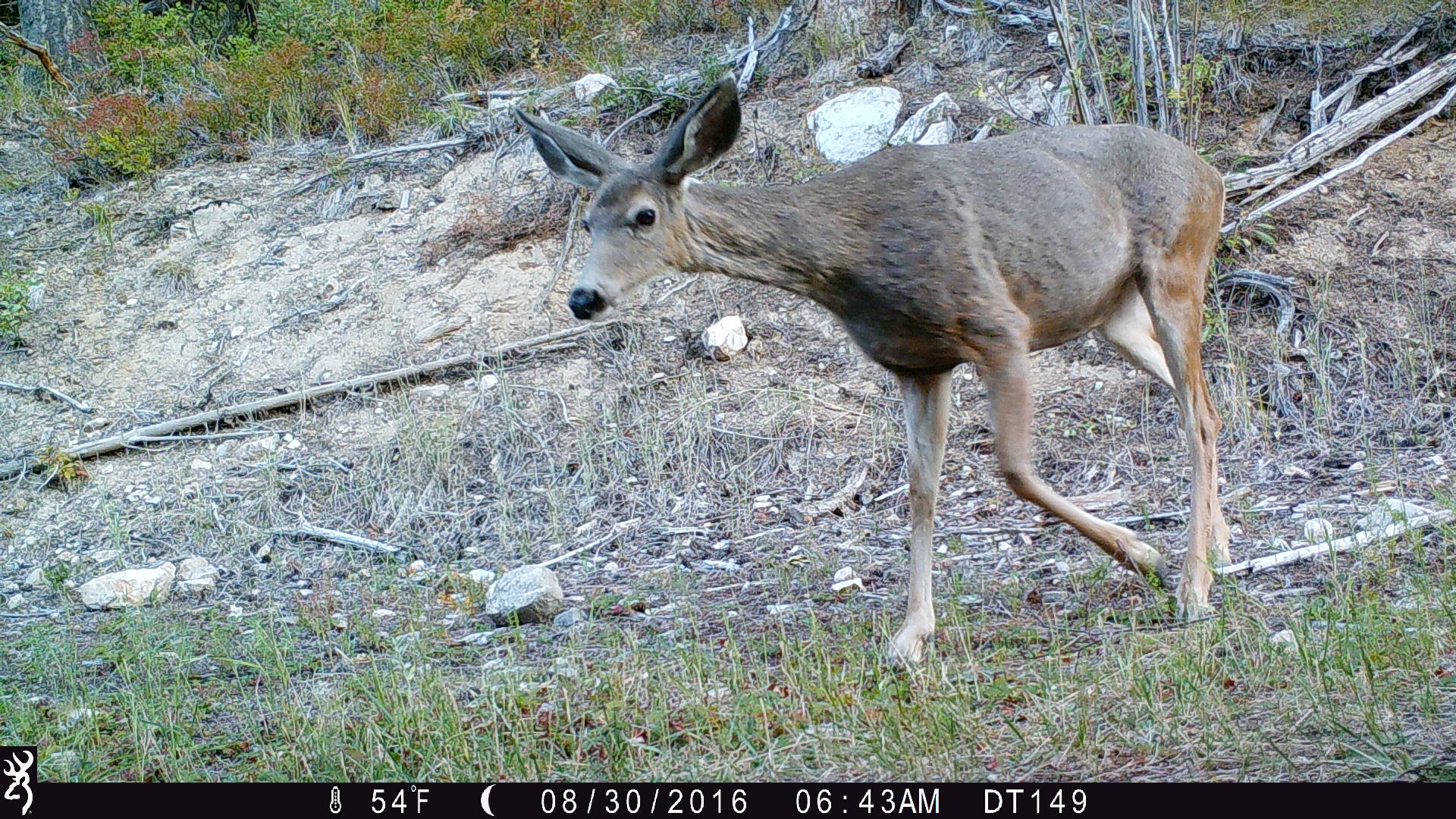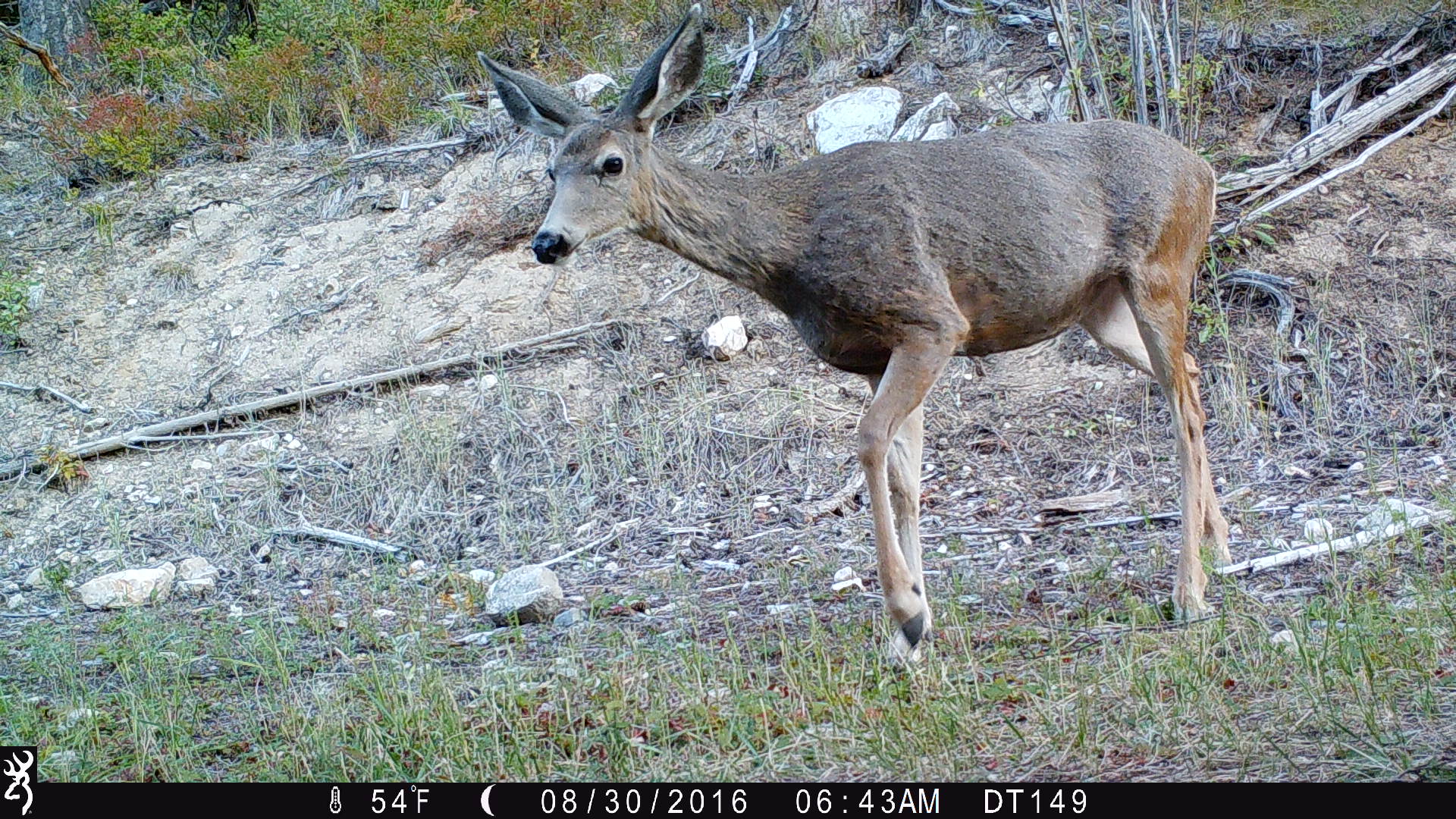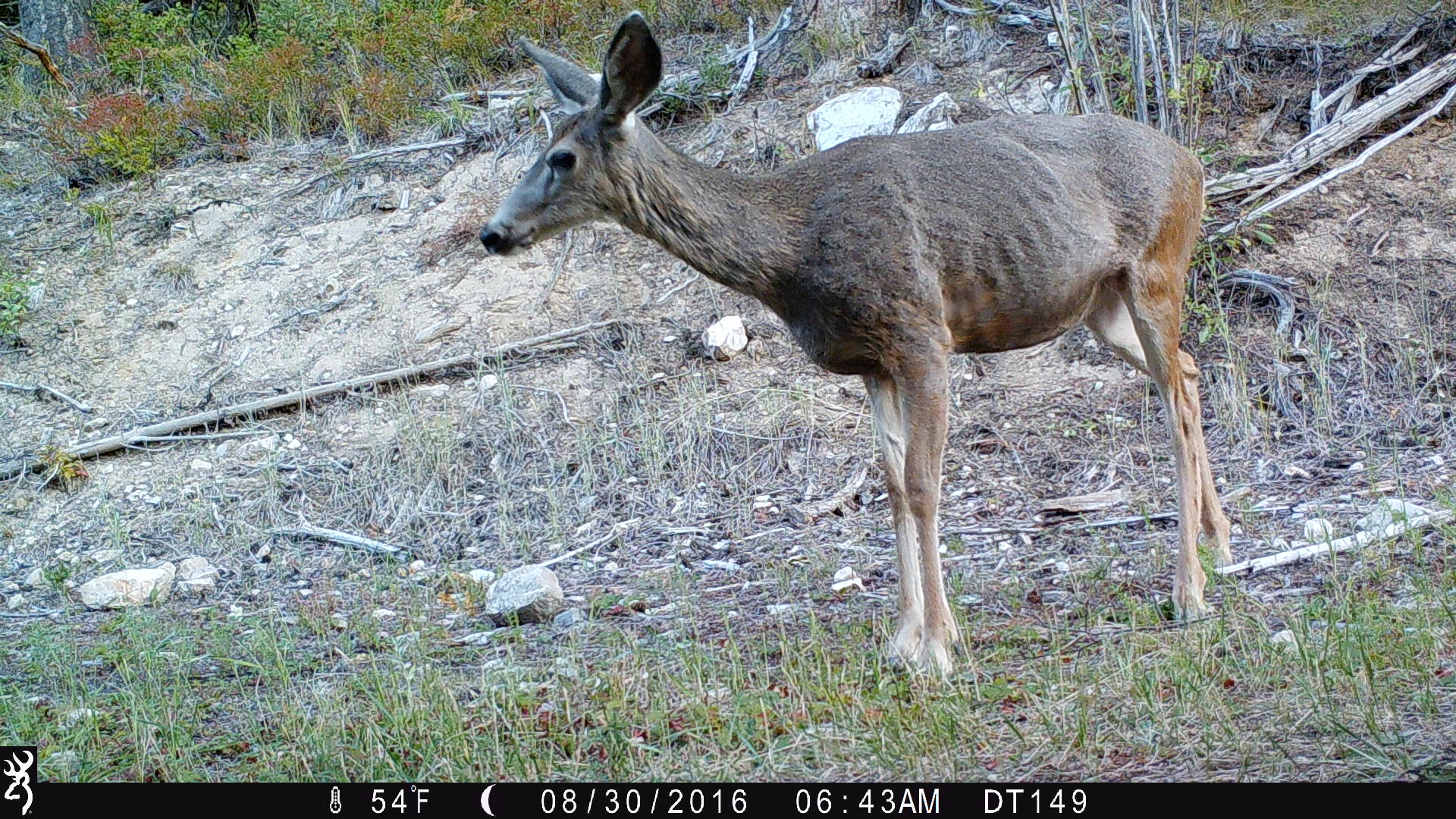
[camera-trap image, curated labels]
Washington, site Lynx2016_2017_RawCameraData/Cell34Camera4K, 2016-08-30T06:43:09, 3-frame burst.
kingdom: Animalia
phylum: Chordata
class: Mammalia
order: Artiodactyla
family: Cervidae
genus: Odocoileus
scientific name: Odocoileus hemionus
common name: mule deer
Odocoileus hemionus (mule deer). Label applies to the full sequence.